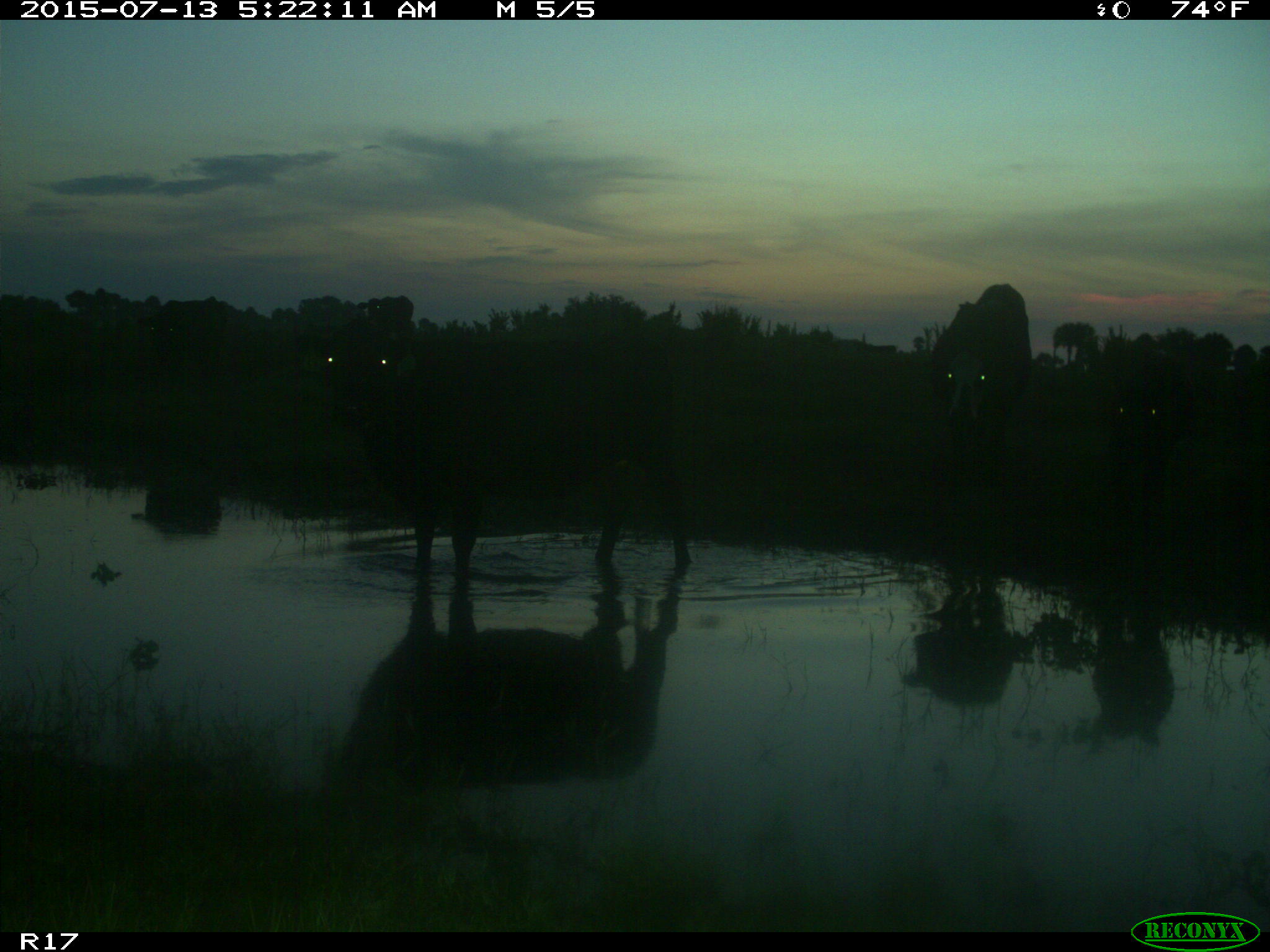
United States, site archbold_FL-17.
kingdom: Animalia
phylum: Chordata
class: Mammalia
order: Artiodactyla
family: Bovidae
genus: Bos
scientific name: Bos taurus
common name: domestic cow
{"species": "Bos taurus (domestic cow)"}